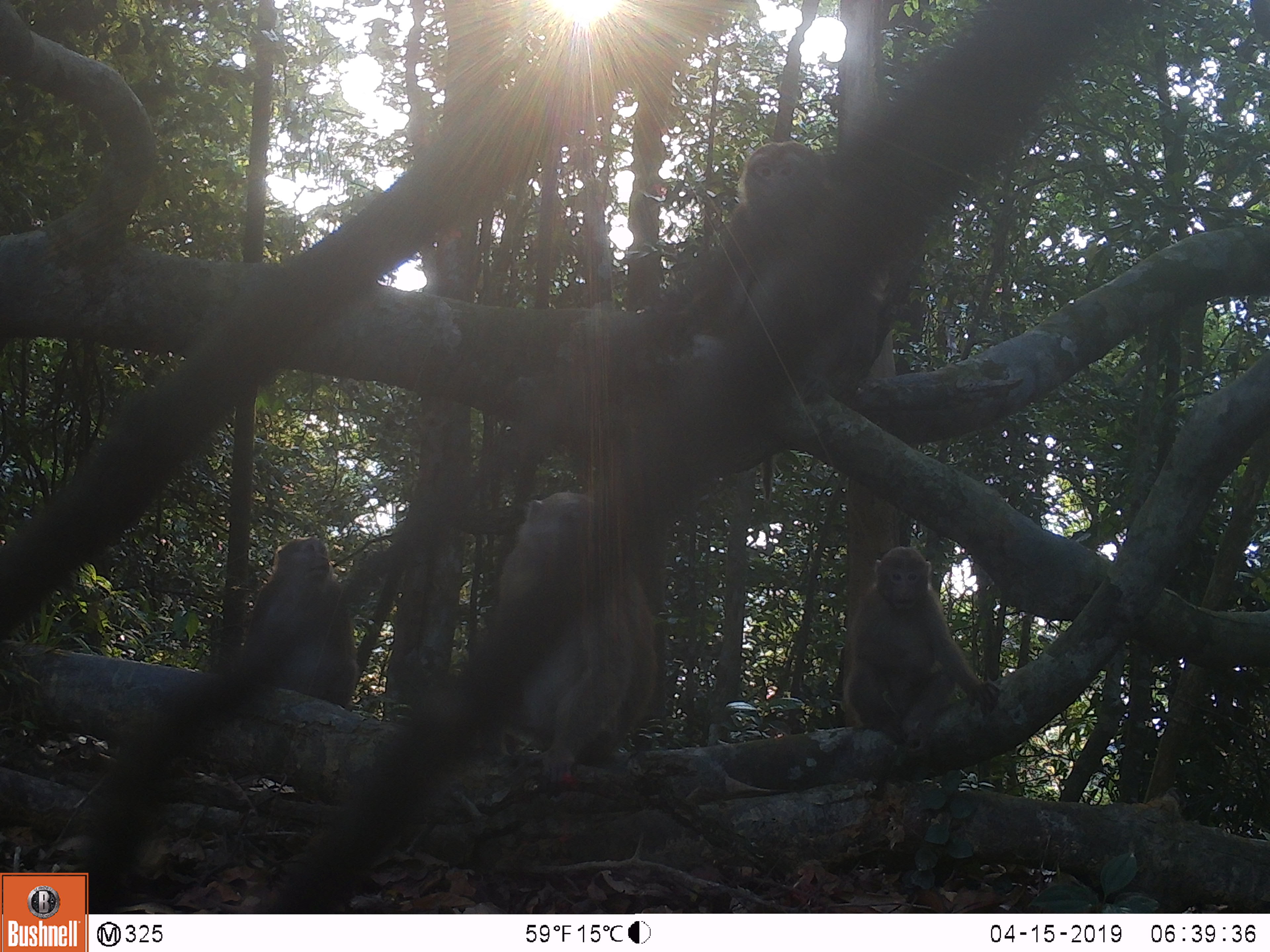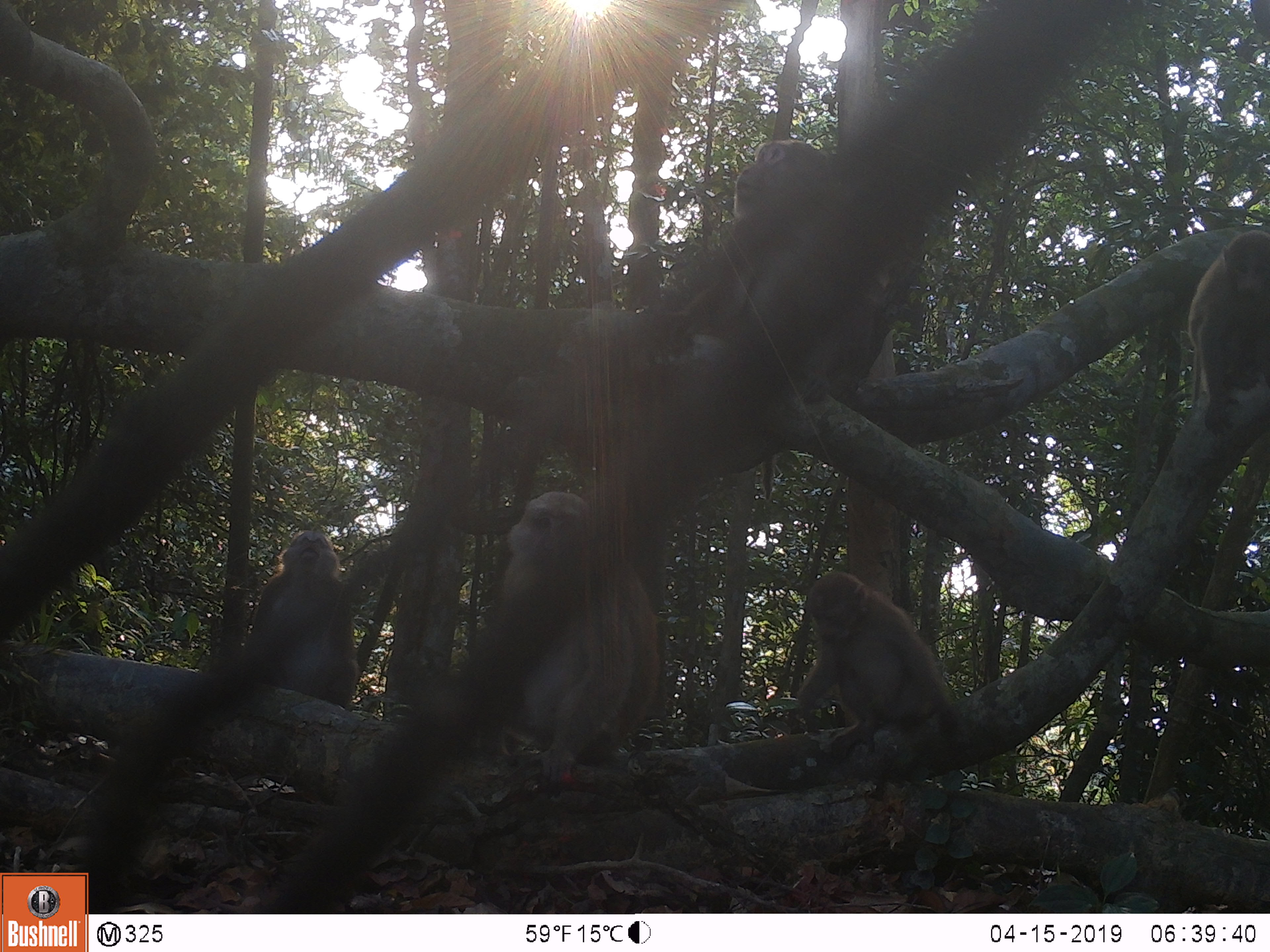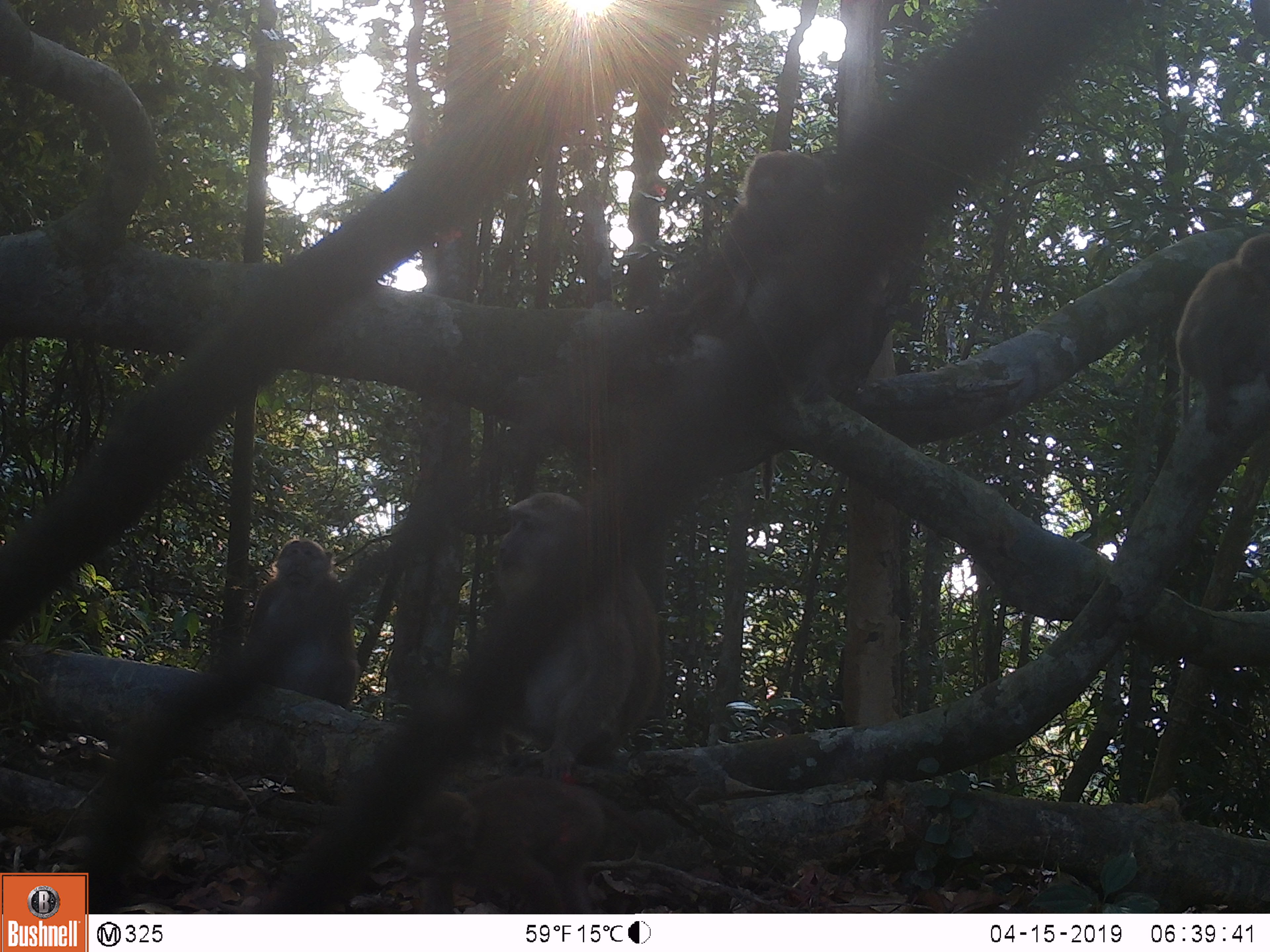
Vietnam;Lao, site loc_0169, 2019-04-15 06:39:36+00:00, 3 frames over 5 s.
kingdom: Animalia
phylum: Chordata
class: Mammalia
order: Primates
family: Cercopithecidae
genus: Macaca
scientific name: Macaca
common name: macaques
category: assam or rhesus macaque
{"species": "assam or rhesus macaque (macaques) (Macaca)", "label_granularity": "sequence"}